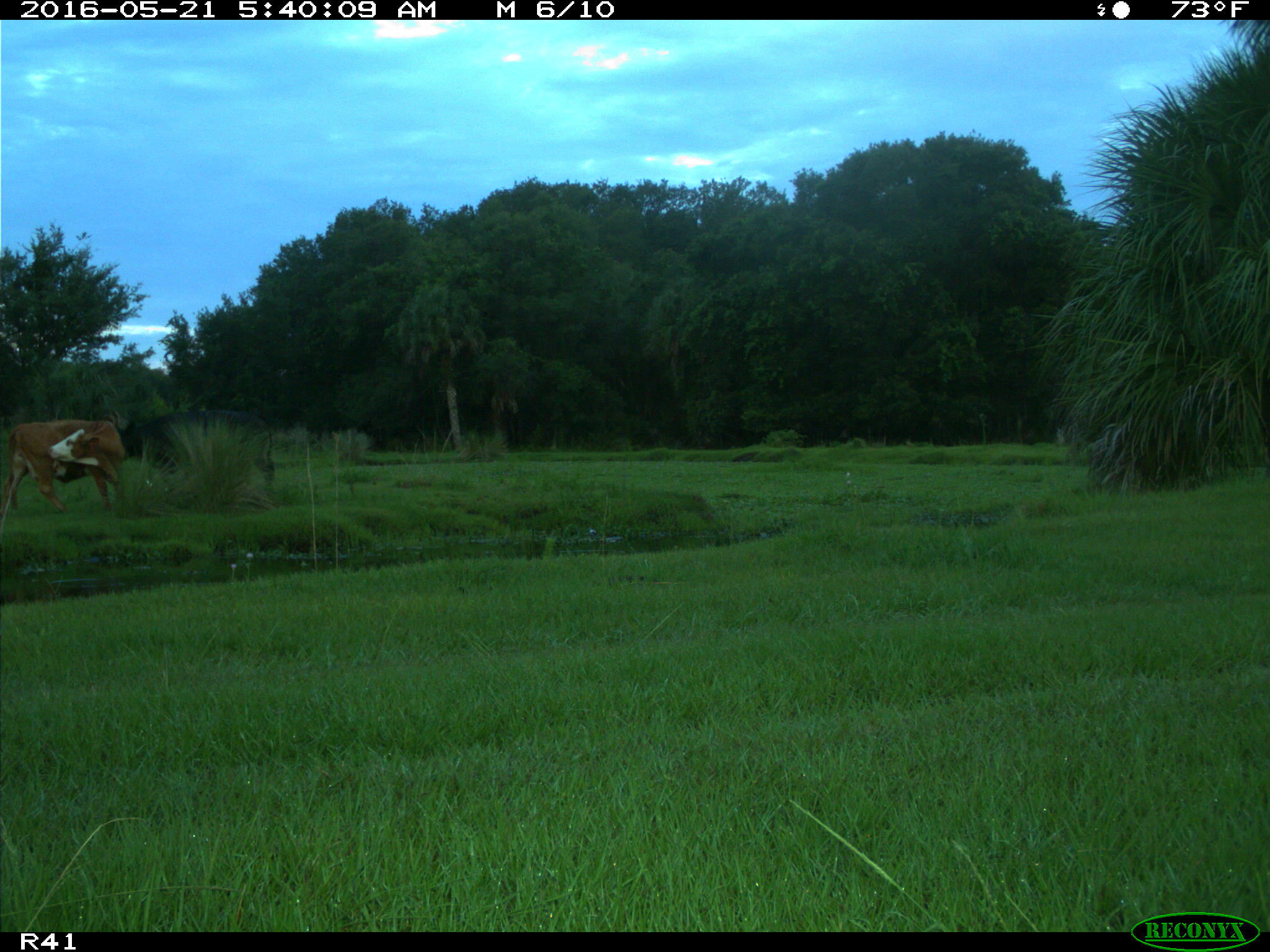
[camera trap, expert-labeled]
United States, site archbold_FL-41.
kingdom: Animalia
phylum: Chordata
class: Mammalia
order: Artiodactyla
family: Bovidae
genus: Bos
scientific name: Bos taurus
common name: domestic cow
Bos taurus (domestic cow).